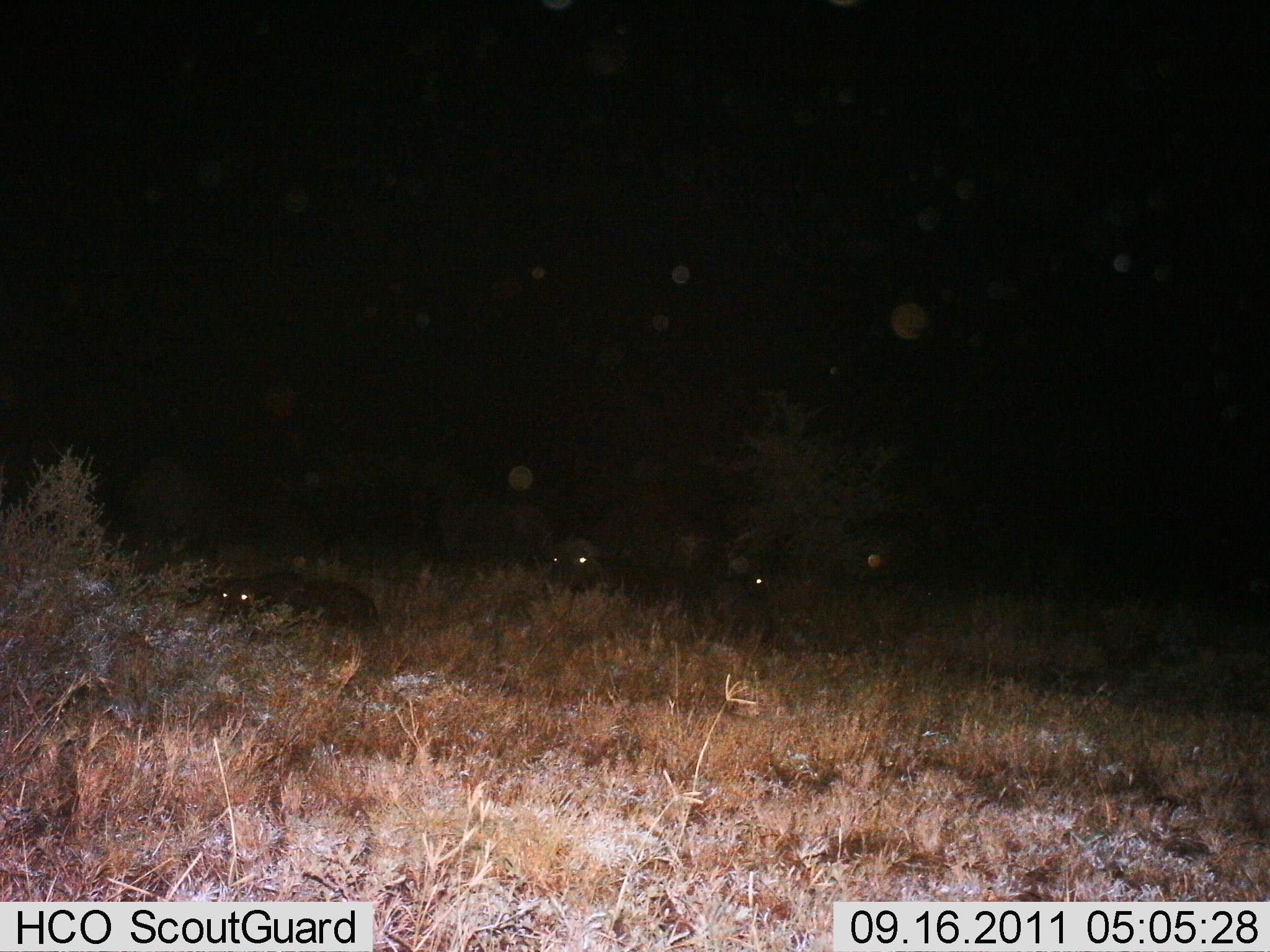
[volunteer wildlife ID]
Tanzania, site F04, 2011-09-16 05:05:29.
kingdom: Animalia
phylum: Chordata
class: Mammalia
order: Carnivora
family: Hyaenidae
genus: Crocuta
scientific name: Crocuta crocuta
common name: spotted hyena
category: hyenaspotted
Hyenaspotted (spotted hyena) (Crocuta crocuta), count 3. Behavior (volunteer vote fractions): standing 20%, resting 40%, moving 40%, interacting 0%. Young present (vote fraction): 0%. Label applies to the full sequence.